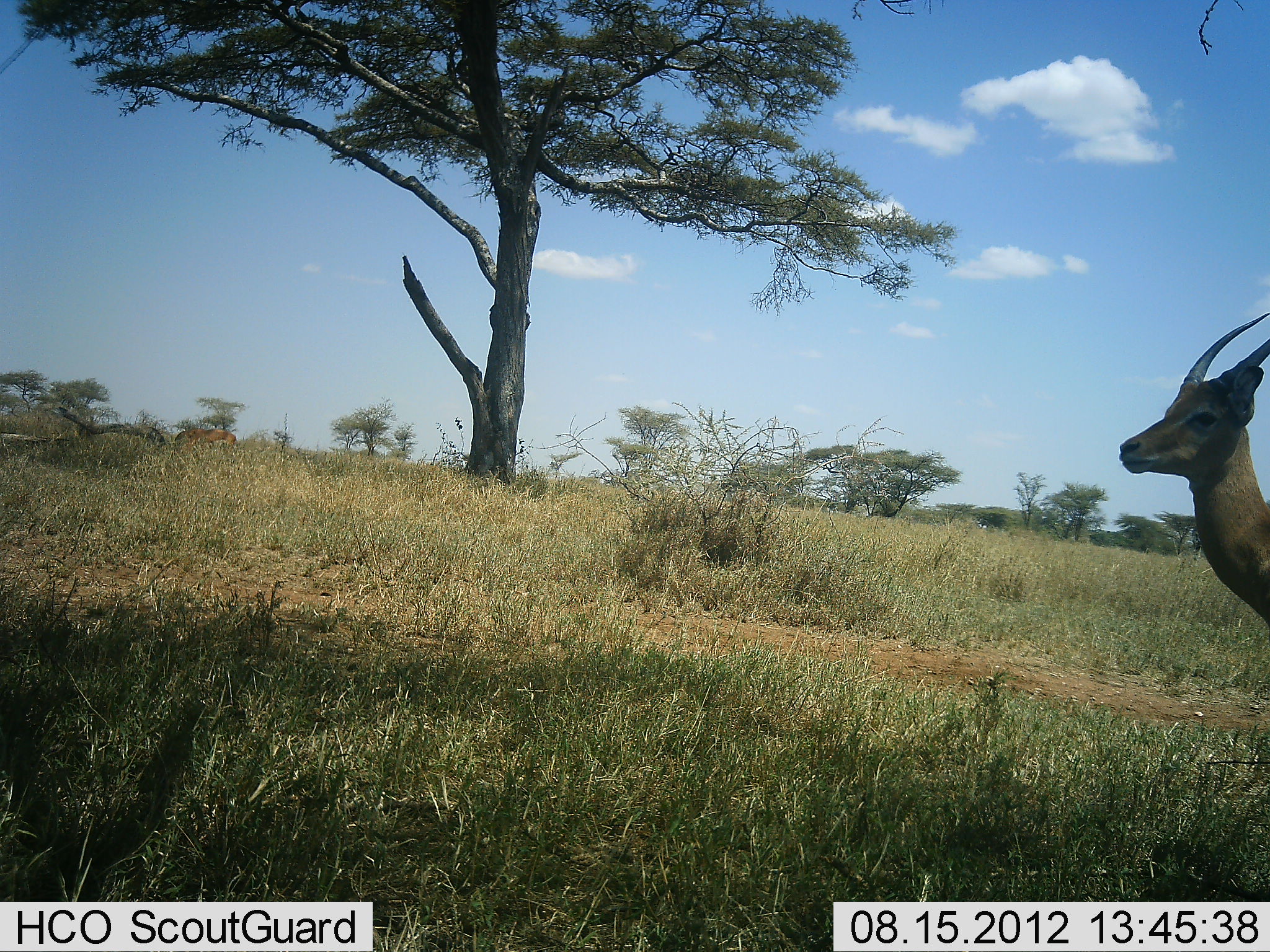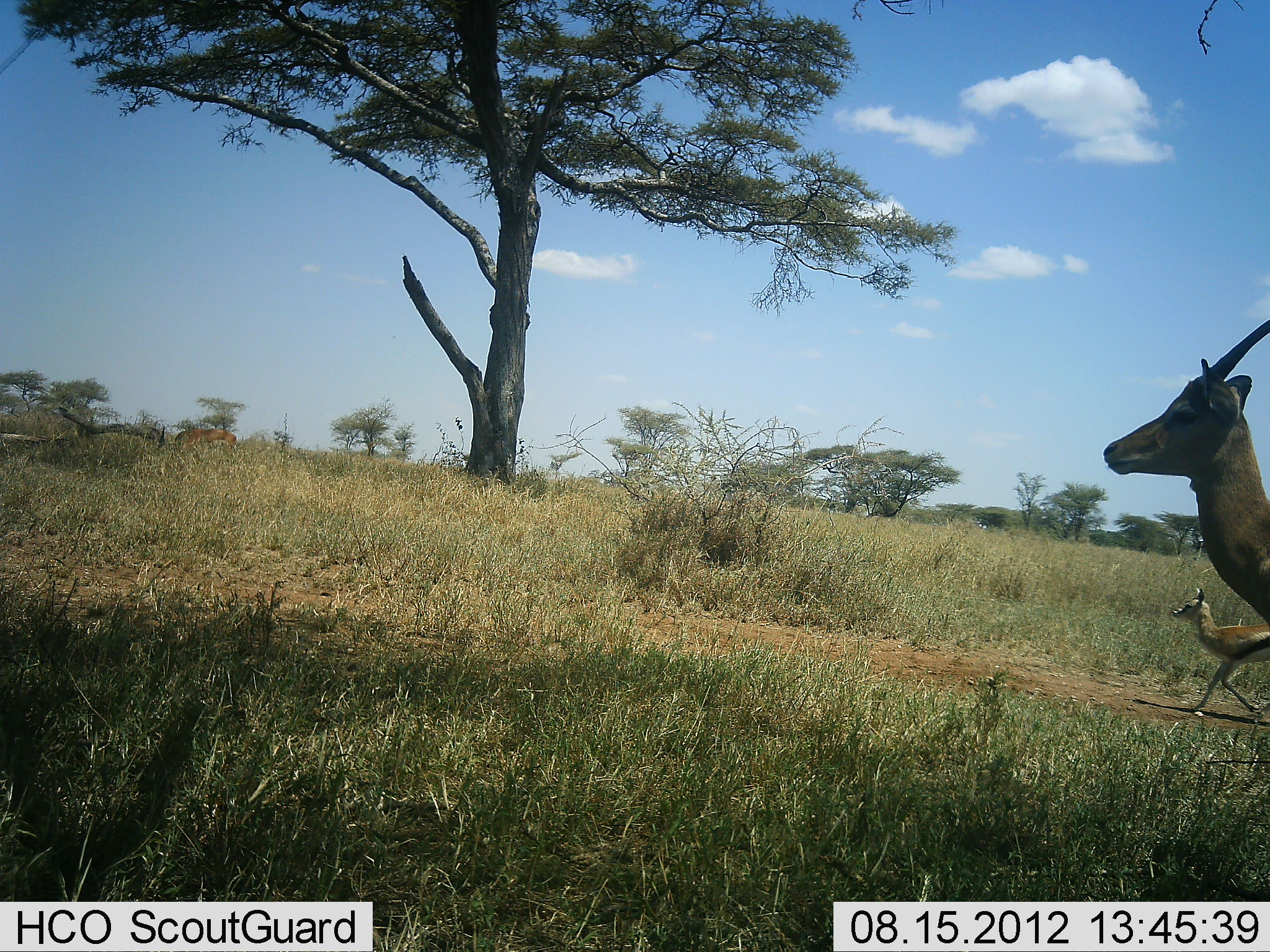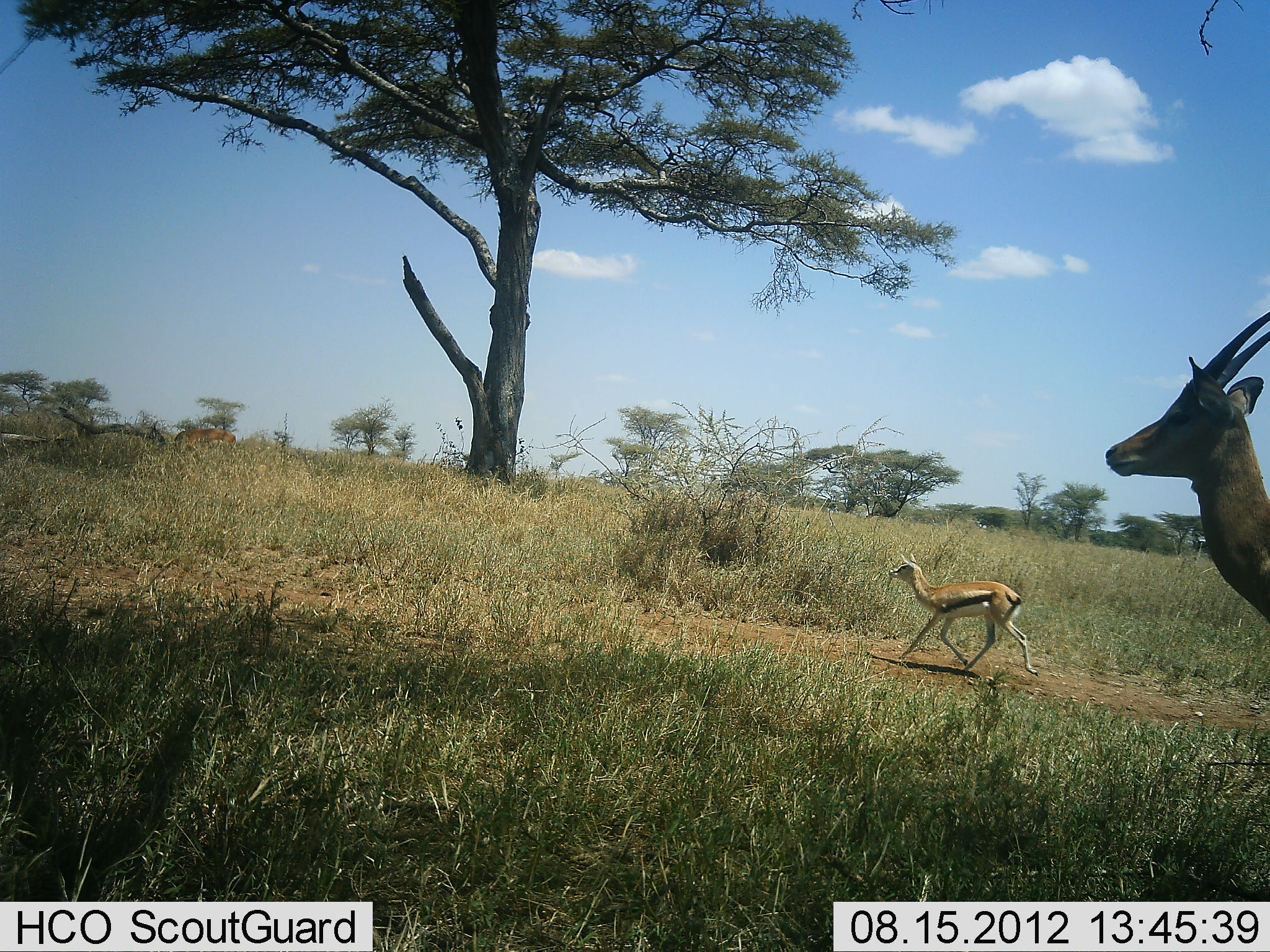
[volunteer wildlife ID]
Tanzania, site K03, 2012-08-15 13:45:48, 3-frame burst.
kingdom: Animalia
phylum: Chordata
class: Mammalia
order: Artiodactyla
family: Bovidae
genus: Eudorcas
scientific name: Eudorcas thomsonii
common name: thomson's gazelle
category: gazellethomsons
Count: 2.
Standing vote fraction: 35%.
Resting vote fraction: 0%.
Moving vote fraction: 100%.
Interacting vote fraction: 0%.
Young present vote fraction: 24%.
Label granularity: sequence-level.